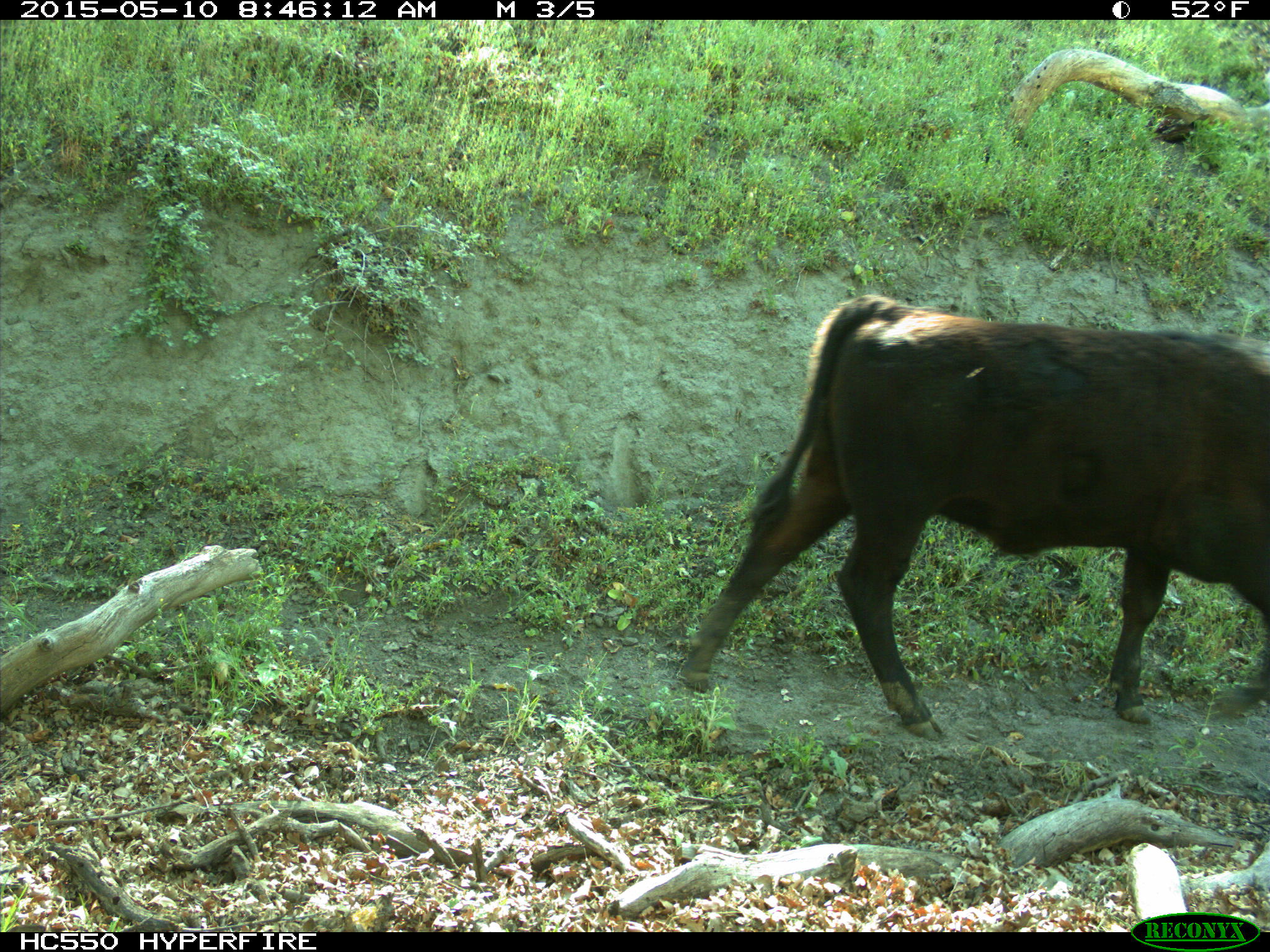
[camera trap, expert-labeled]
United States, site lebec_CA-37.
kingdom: Animalia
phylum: Chordata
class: Mammalia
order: Artiodactyla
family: Bovidae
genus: Bos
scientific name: Bos taurus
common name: domestic cow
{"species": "Bos taurus (domestic cow)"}